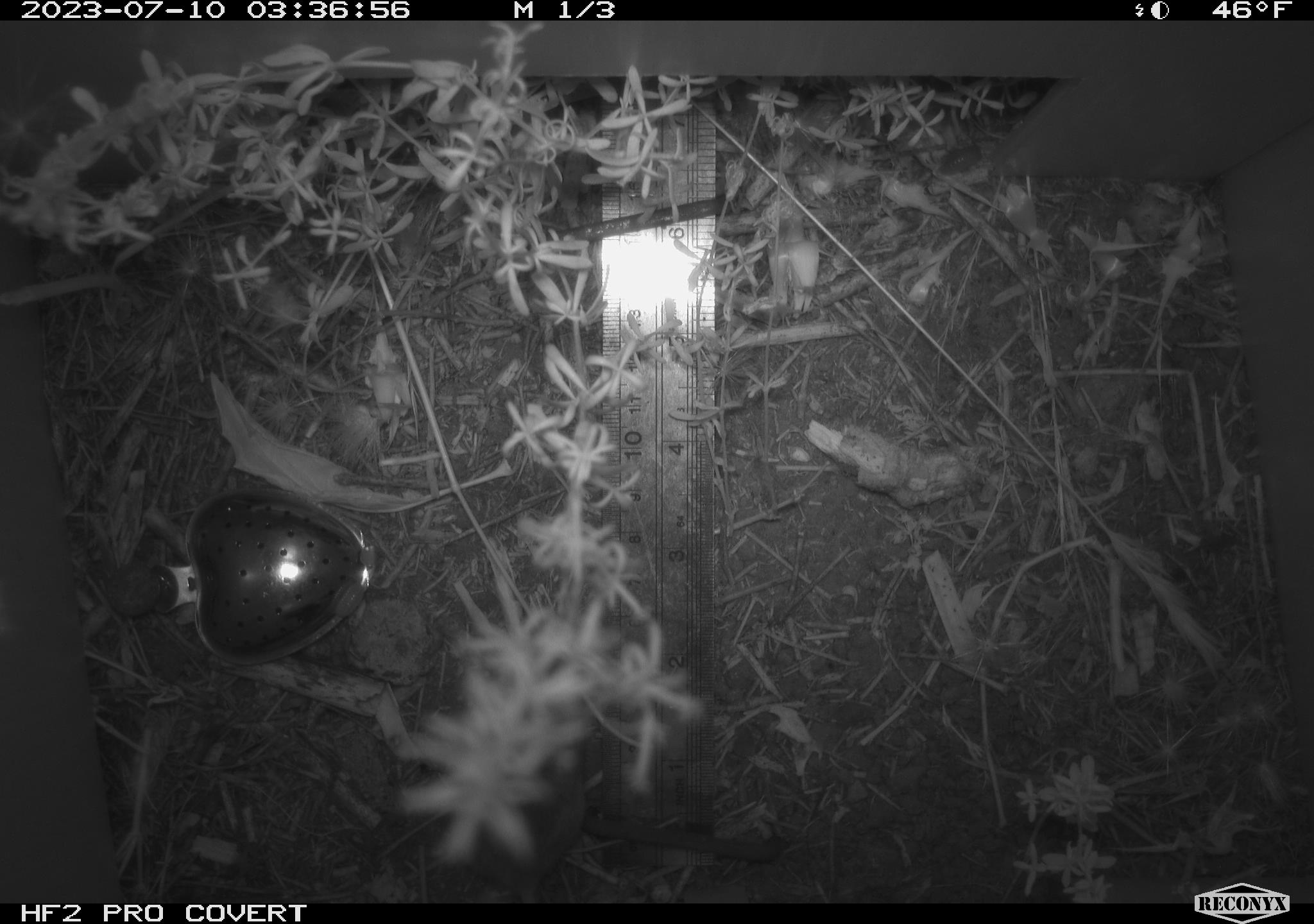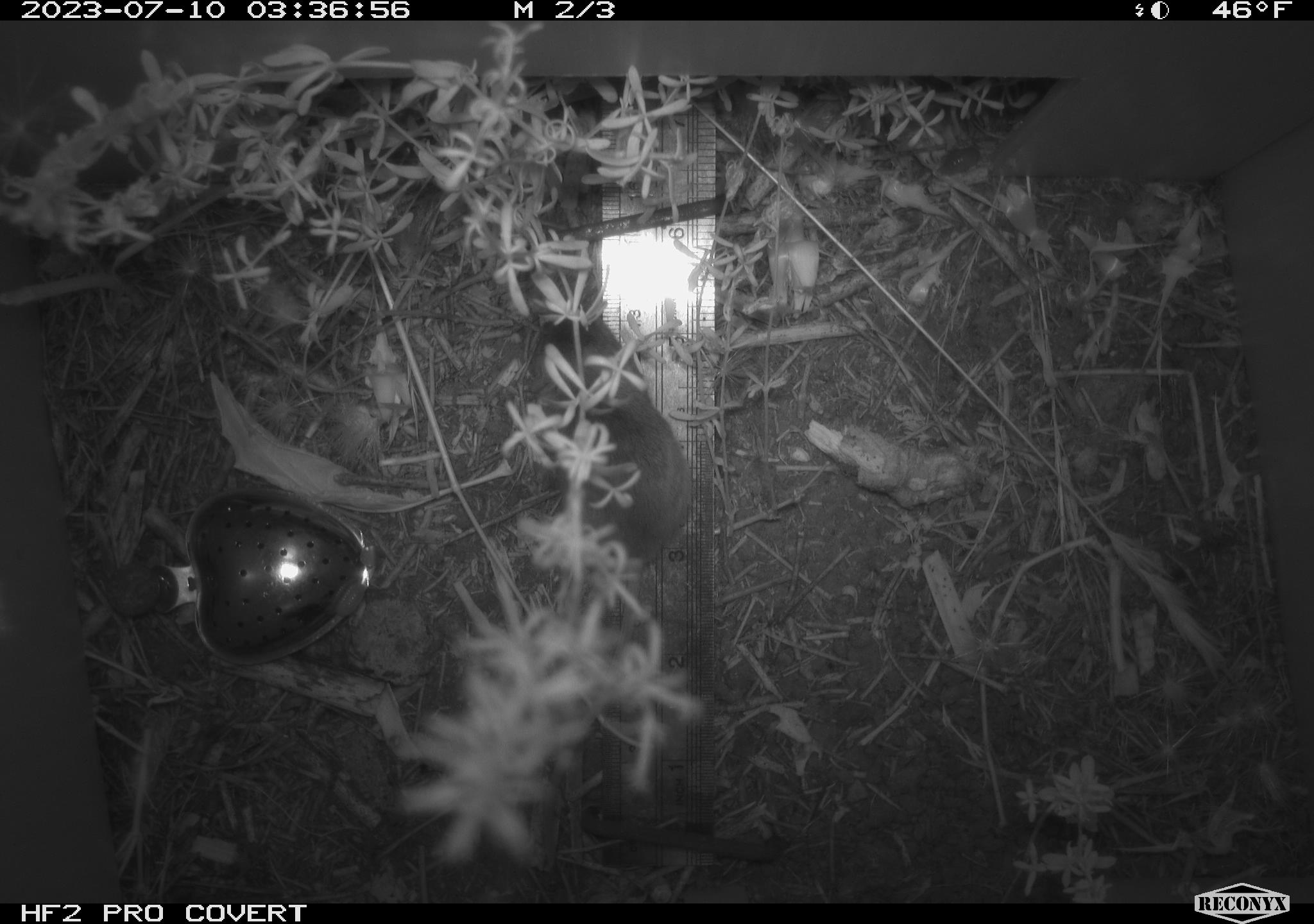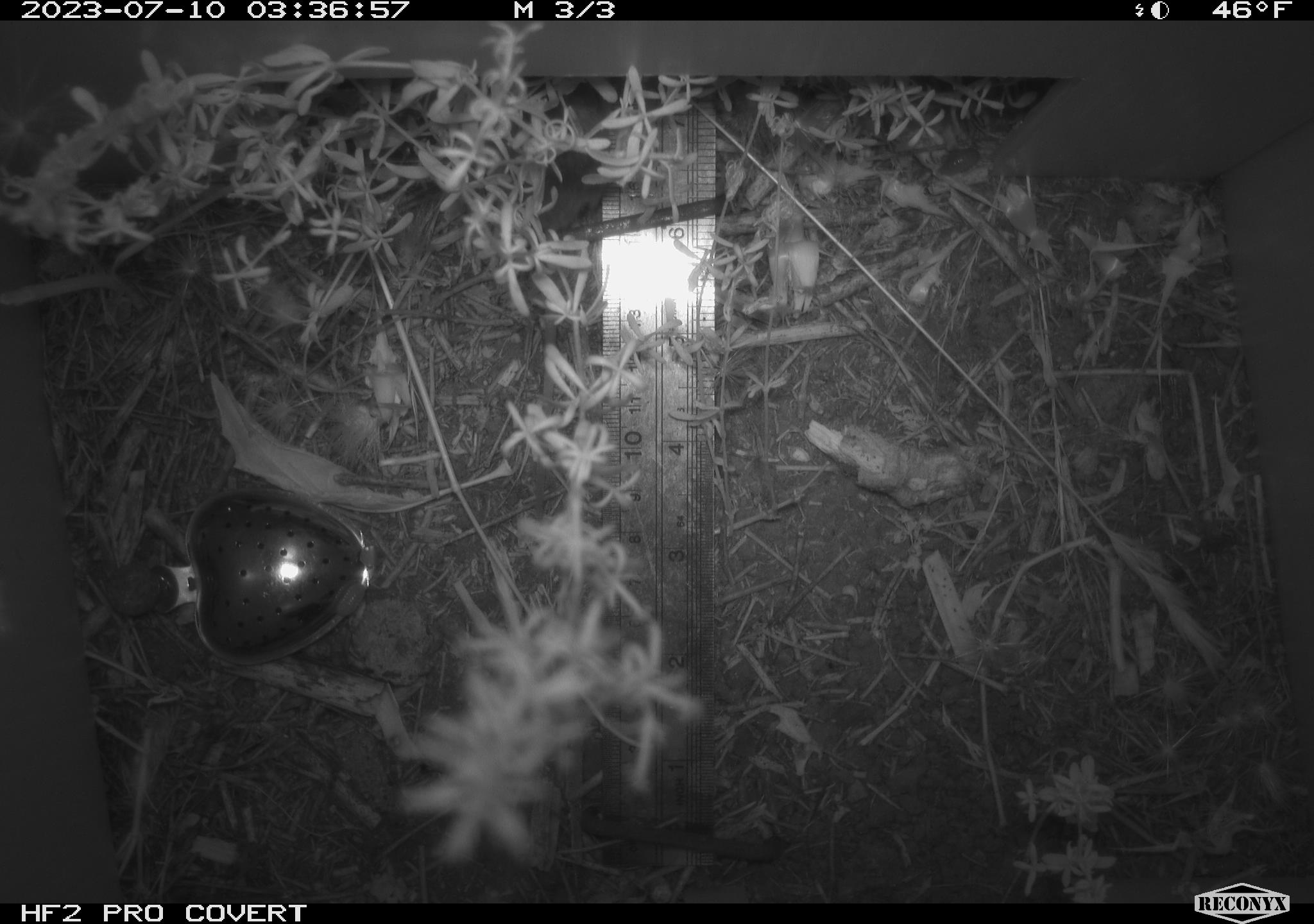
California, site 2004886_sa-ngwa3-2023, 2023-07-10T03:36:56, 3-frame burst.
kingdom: Animalia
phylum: Chordata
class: Mammalia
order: Rodentia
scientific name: Rodentia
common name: mouse species